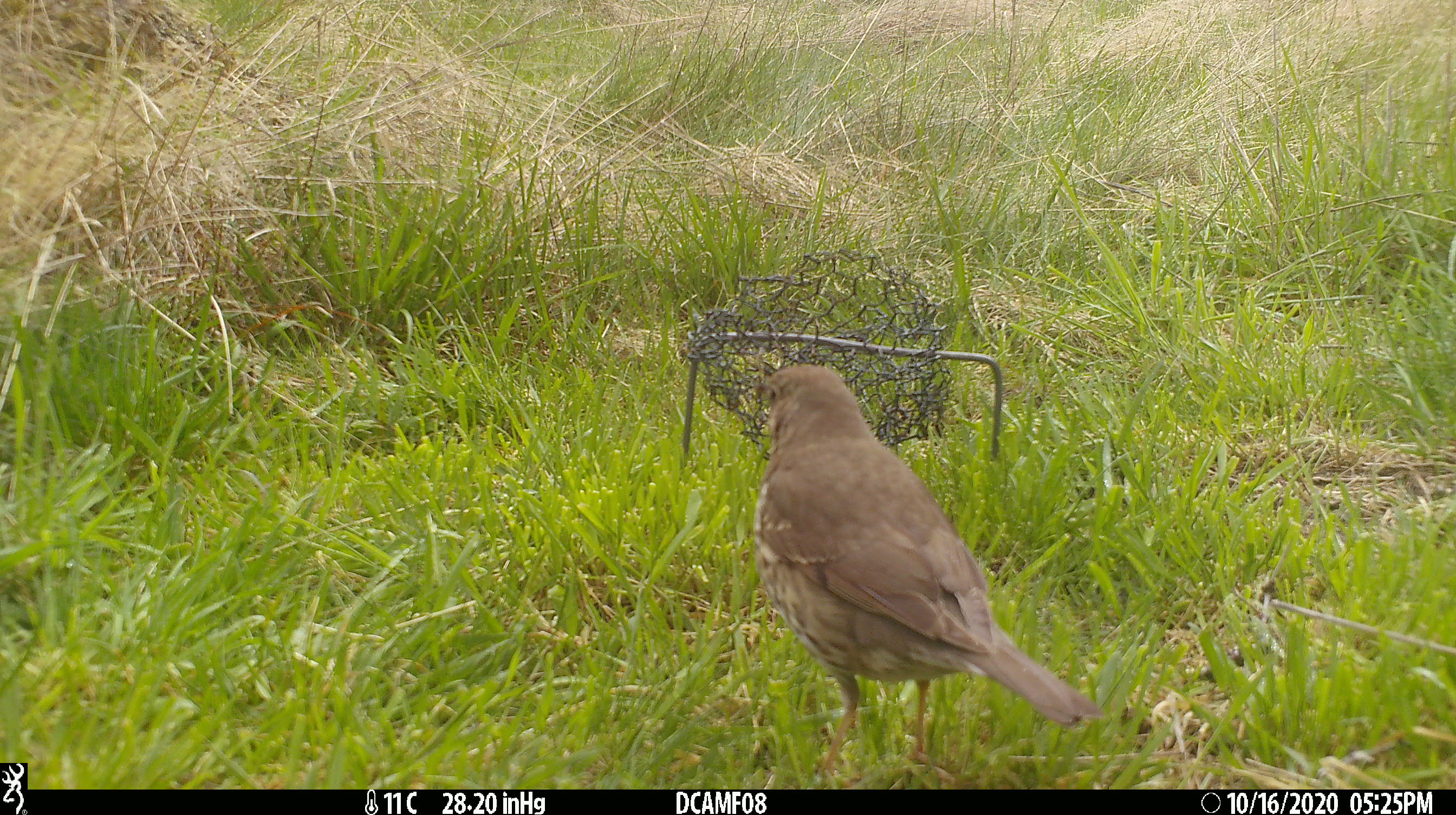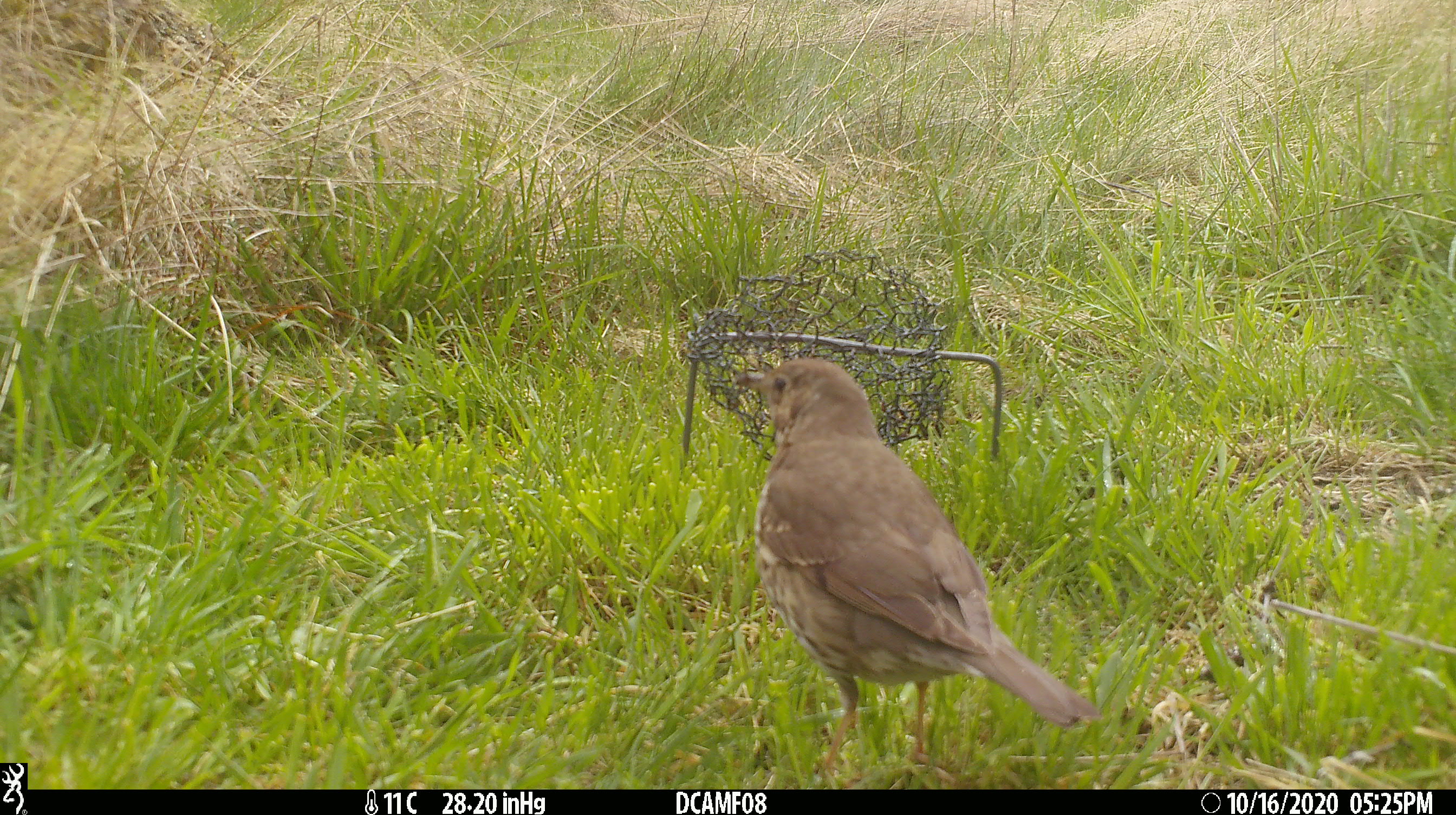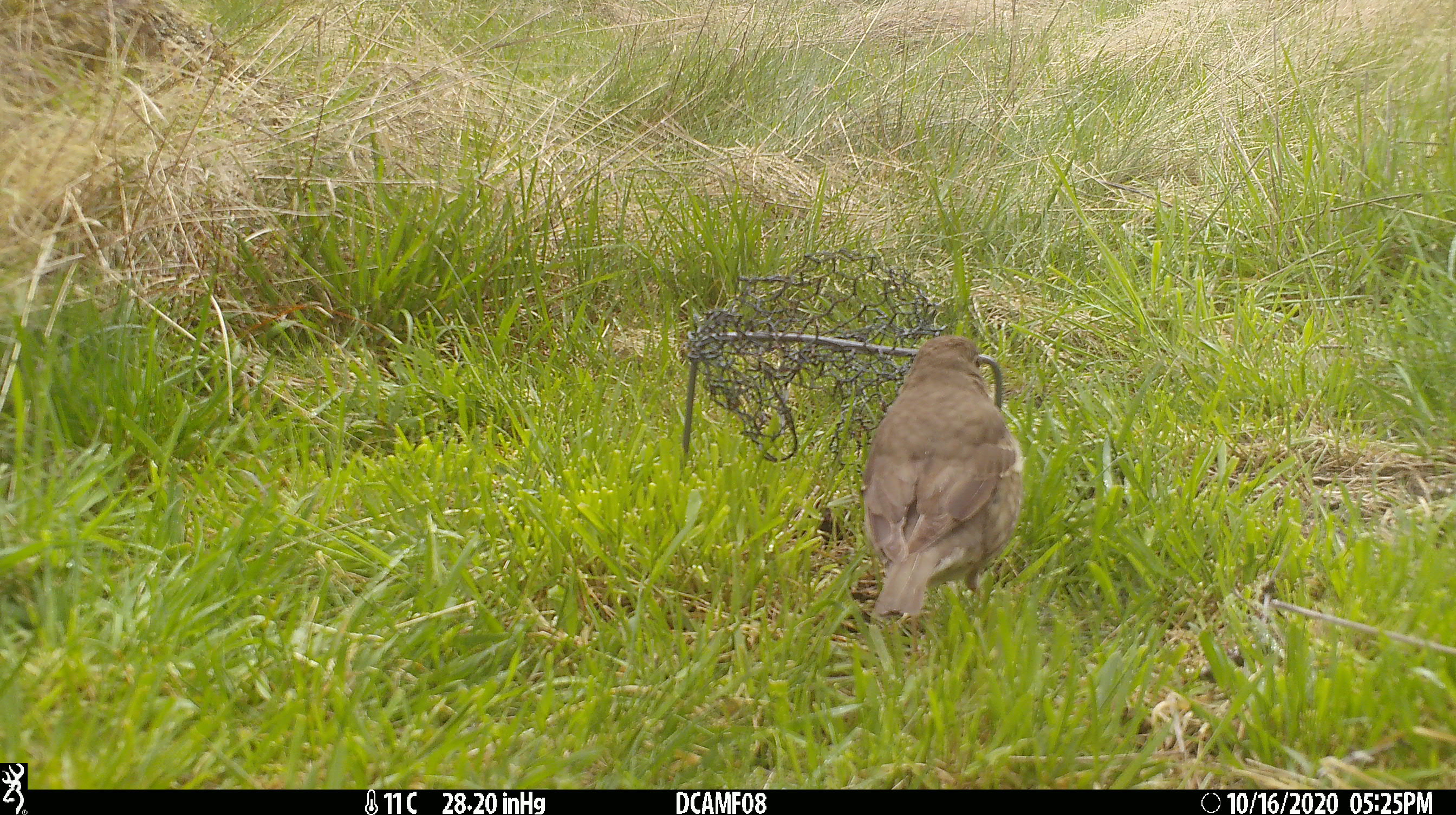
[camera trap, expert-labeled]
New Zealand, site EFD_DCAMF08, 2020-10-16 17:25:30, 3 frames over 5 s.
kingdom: Animalia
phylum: Chordata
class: Aves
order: Passeriformes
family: Turdidae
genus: Turdus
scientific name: Turdus philomelos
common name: song thrush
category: thrush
Thrush (song thrush) (Turdus philomelos).